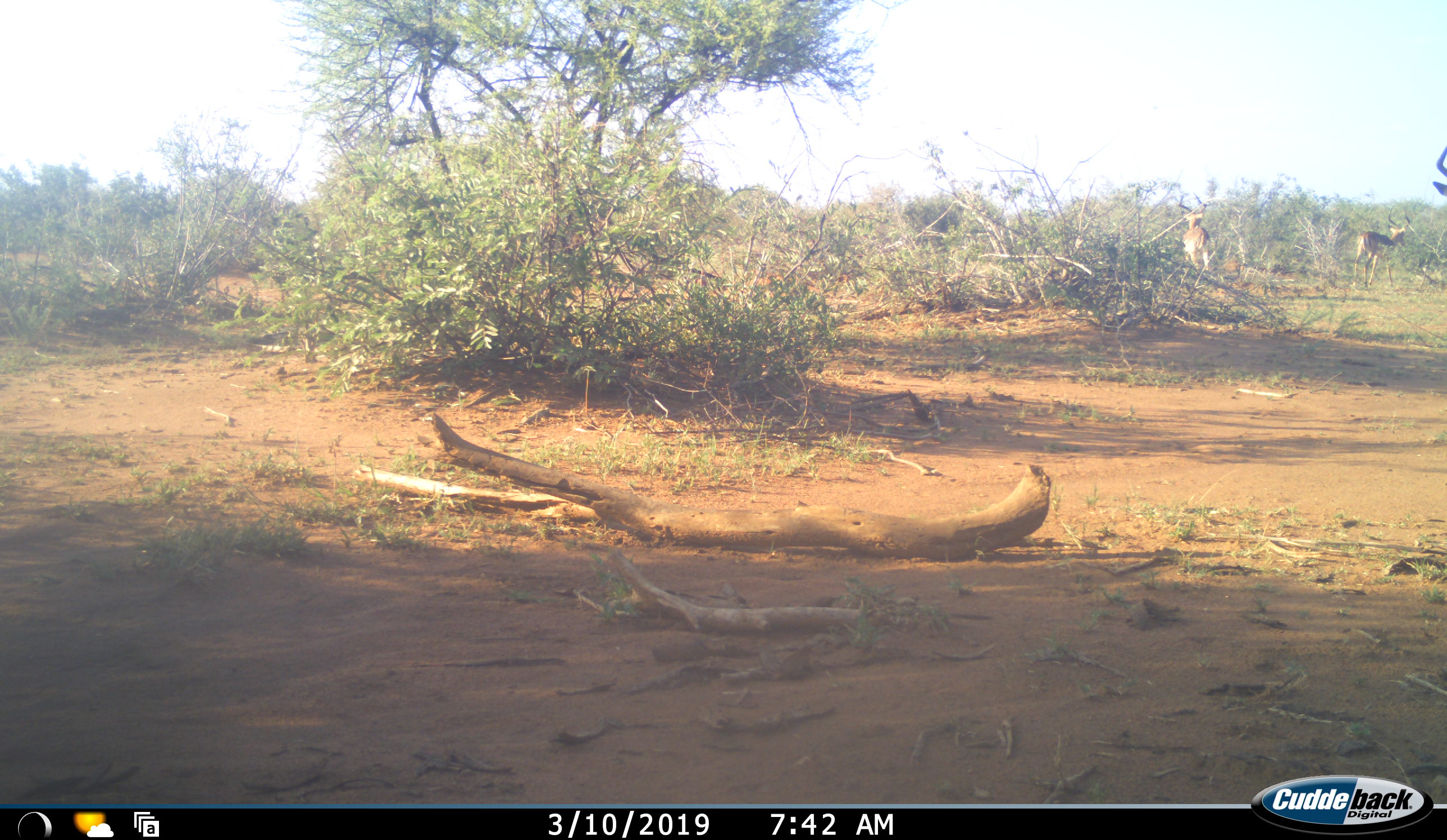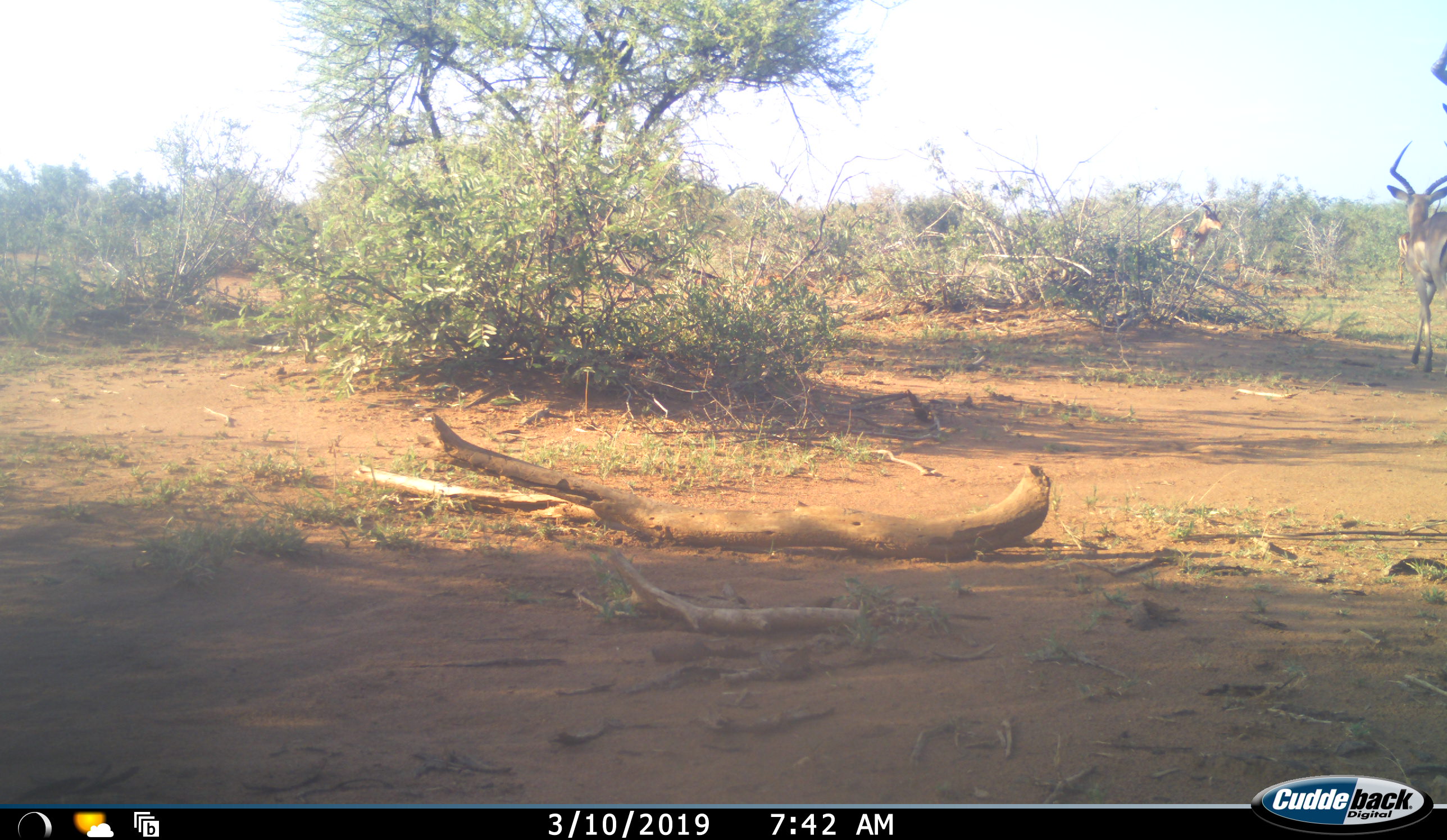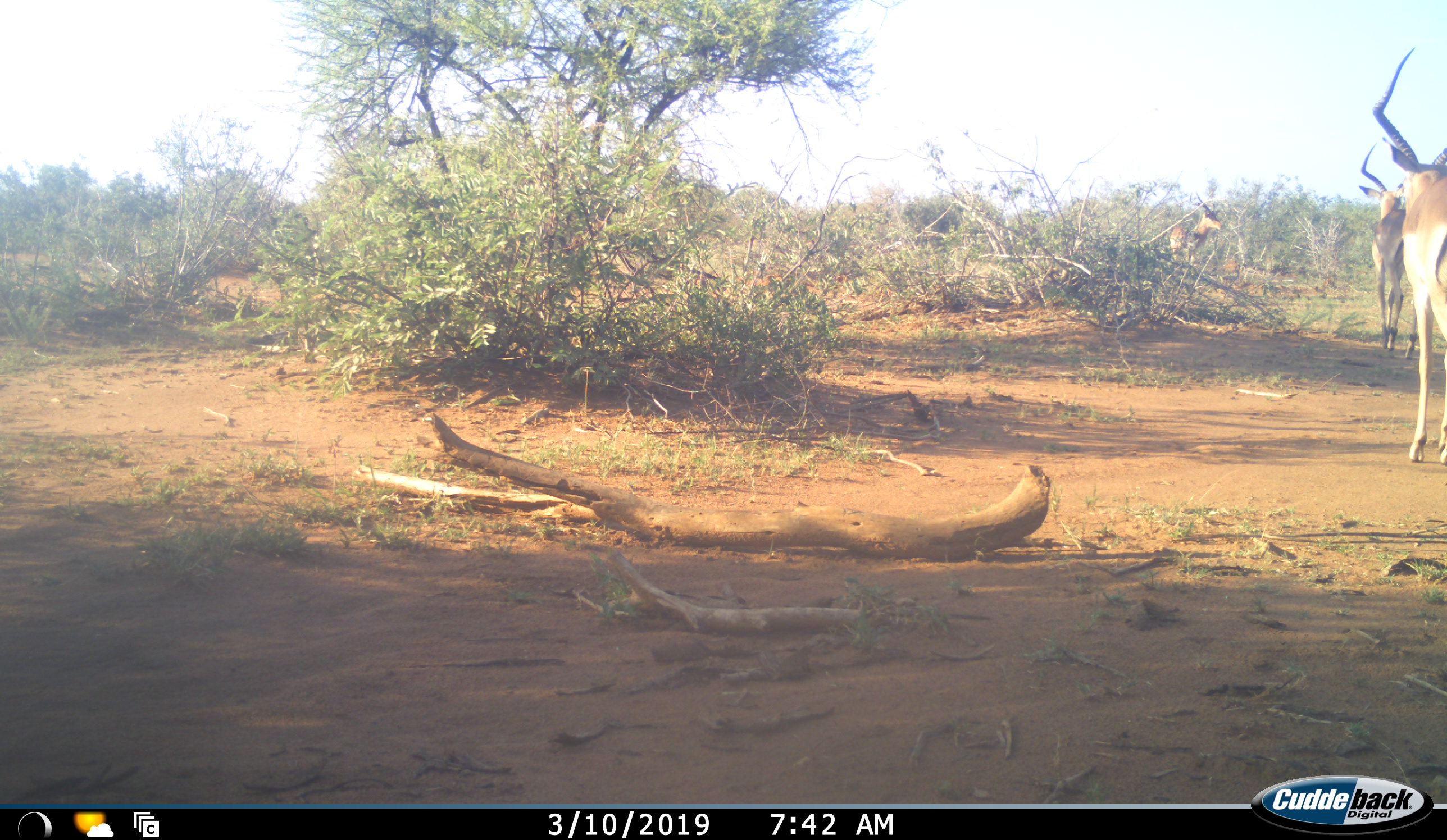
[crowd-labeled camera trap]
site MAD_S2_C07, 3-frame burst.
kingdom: Animalia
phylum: Chordata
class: Mammalia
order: Artiodactyla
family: Bovidae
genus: Aepyceros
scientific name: Aepyceros melampus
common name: impala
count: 4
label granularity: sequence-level